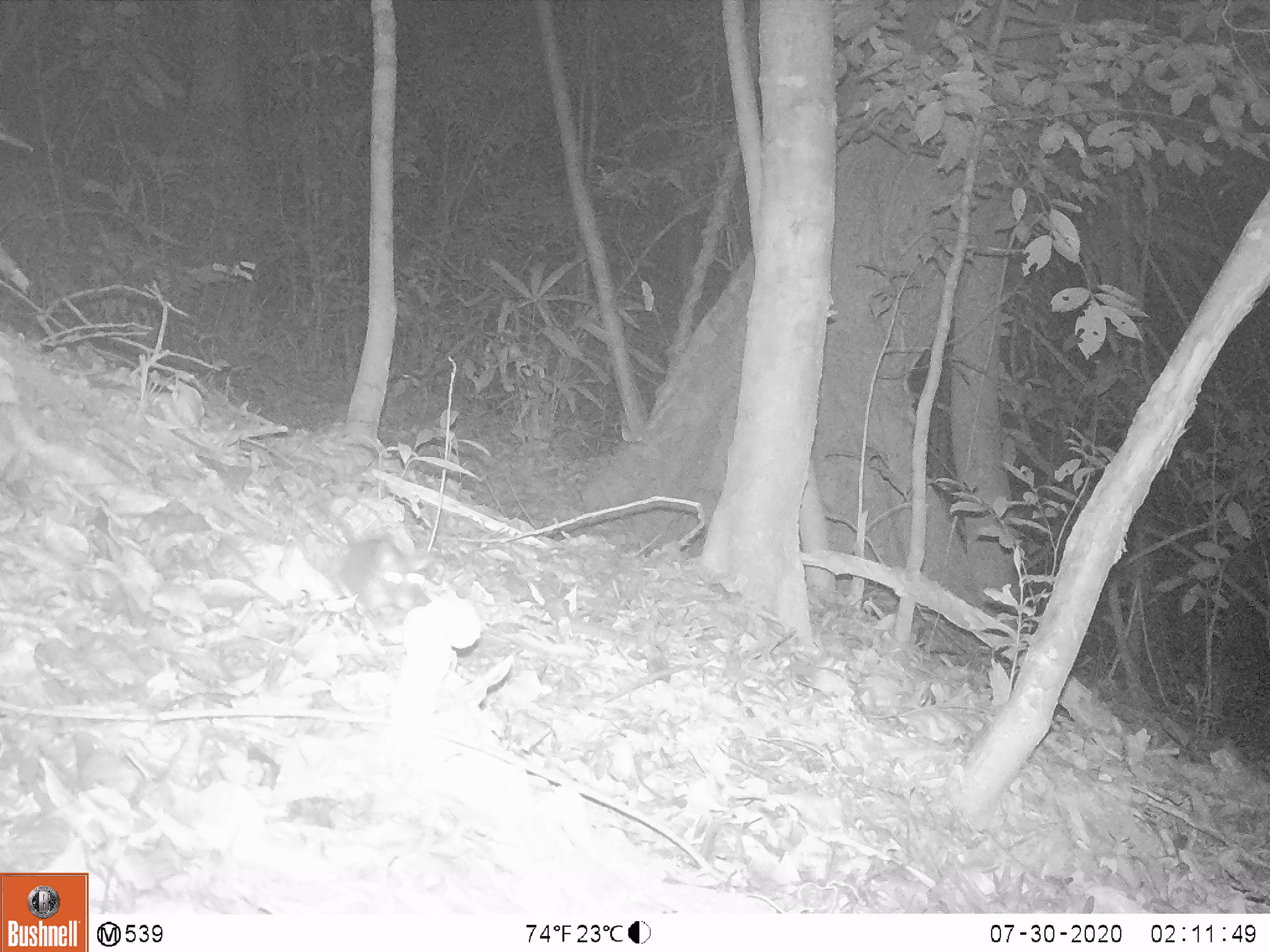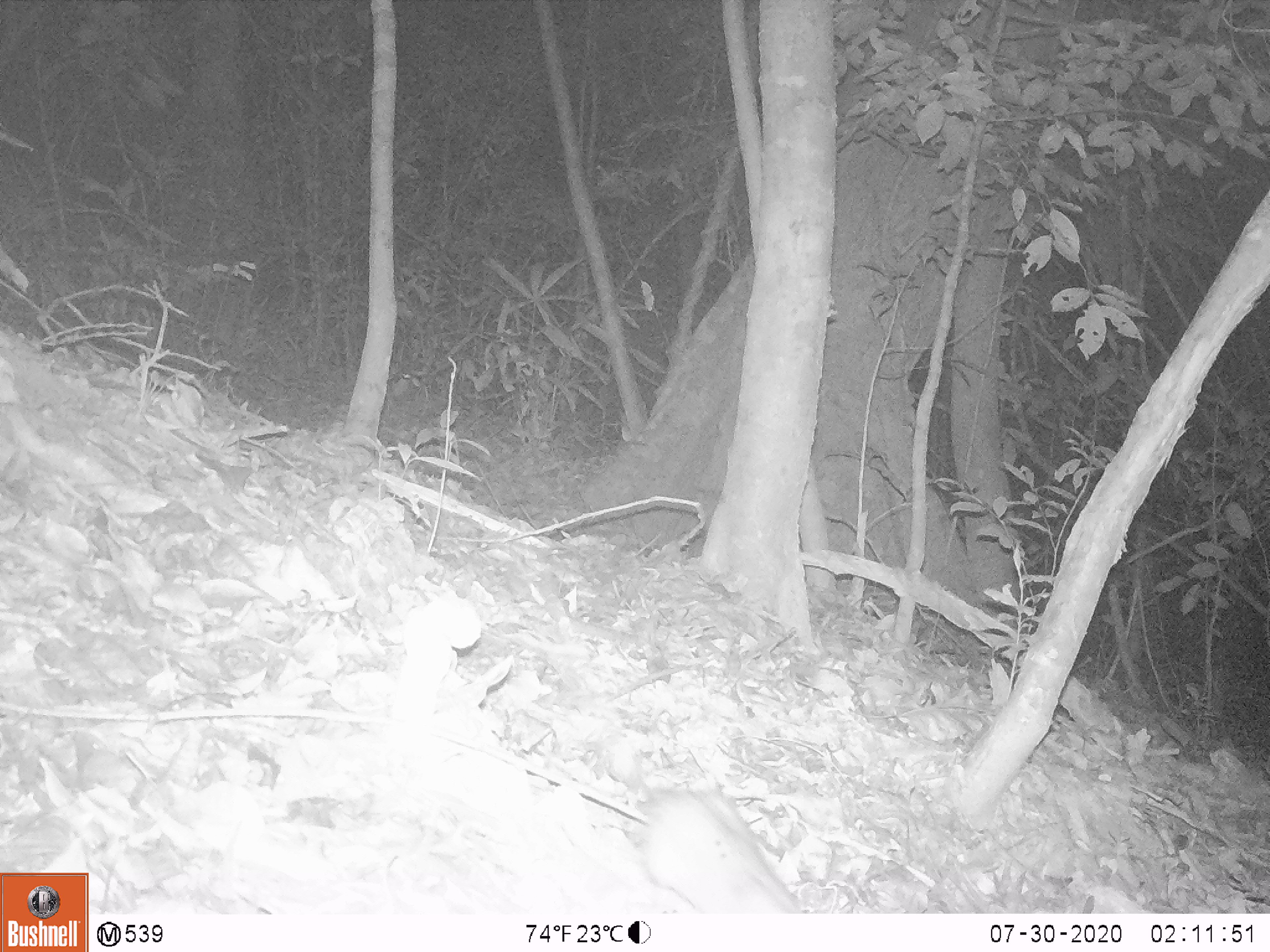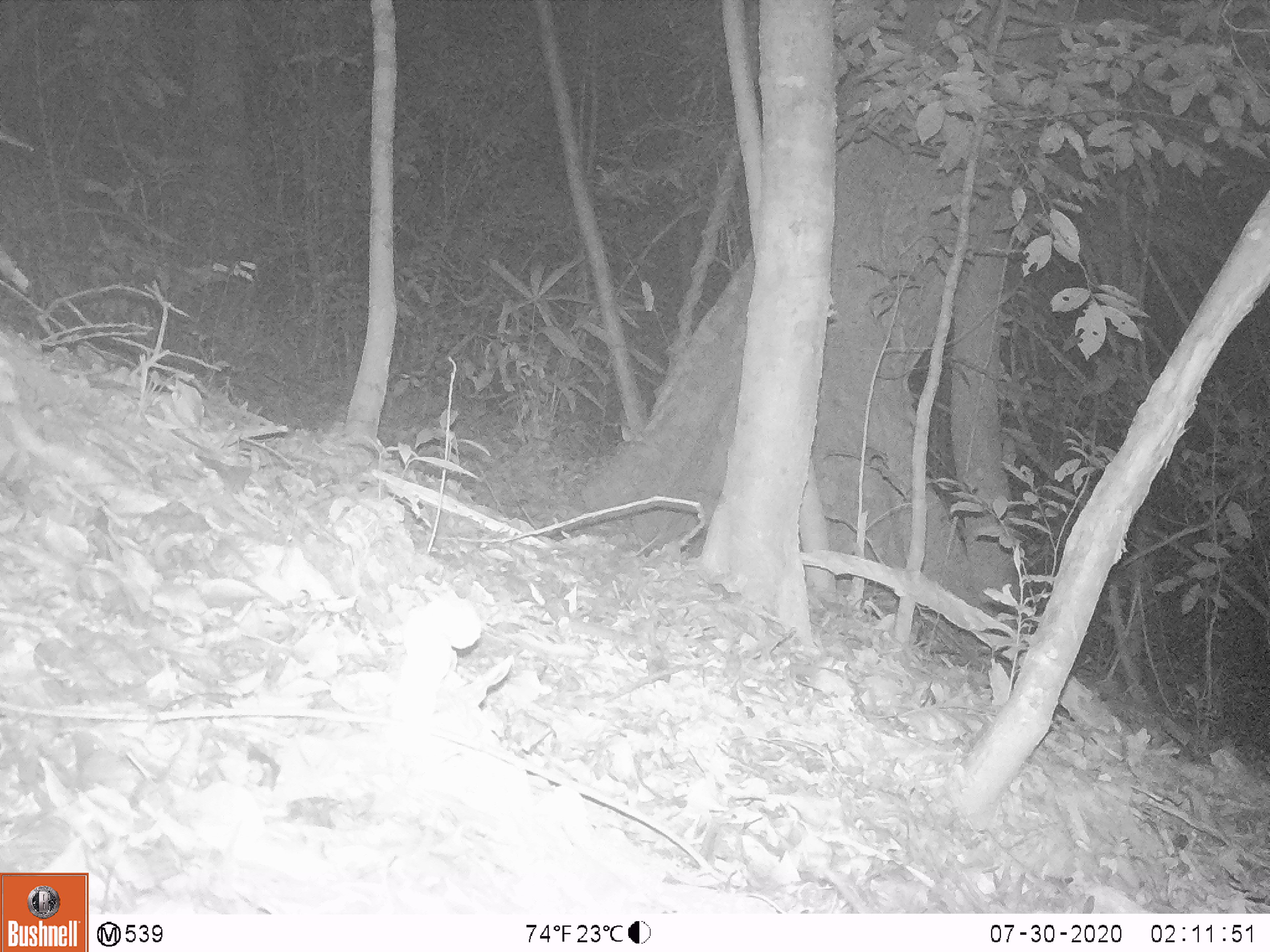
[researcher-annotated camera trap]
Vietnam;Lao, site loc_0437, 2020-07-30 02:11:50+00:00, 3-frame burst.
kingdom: Animalia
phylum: Chordata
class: Mammalia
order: Rodentia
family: Muridae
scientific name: Muridae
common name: old-world mice and rats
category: unidentified murid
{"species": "unidentified murid (old-world mice and rats) (Muridae)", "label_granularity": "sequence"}